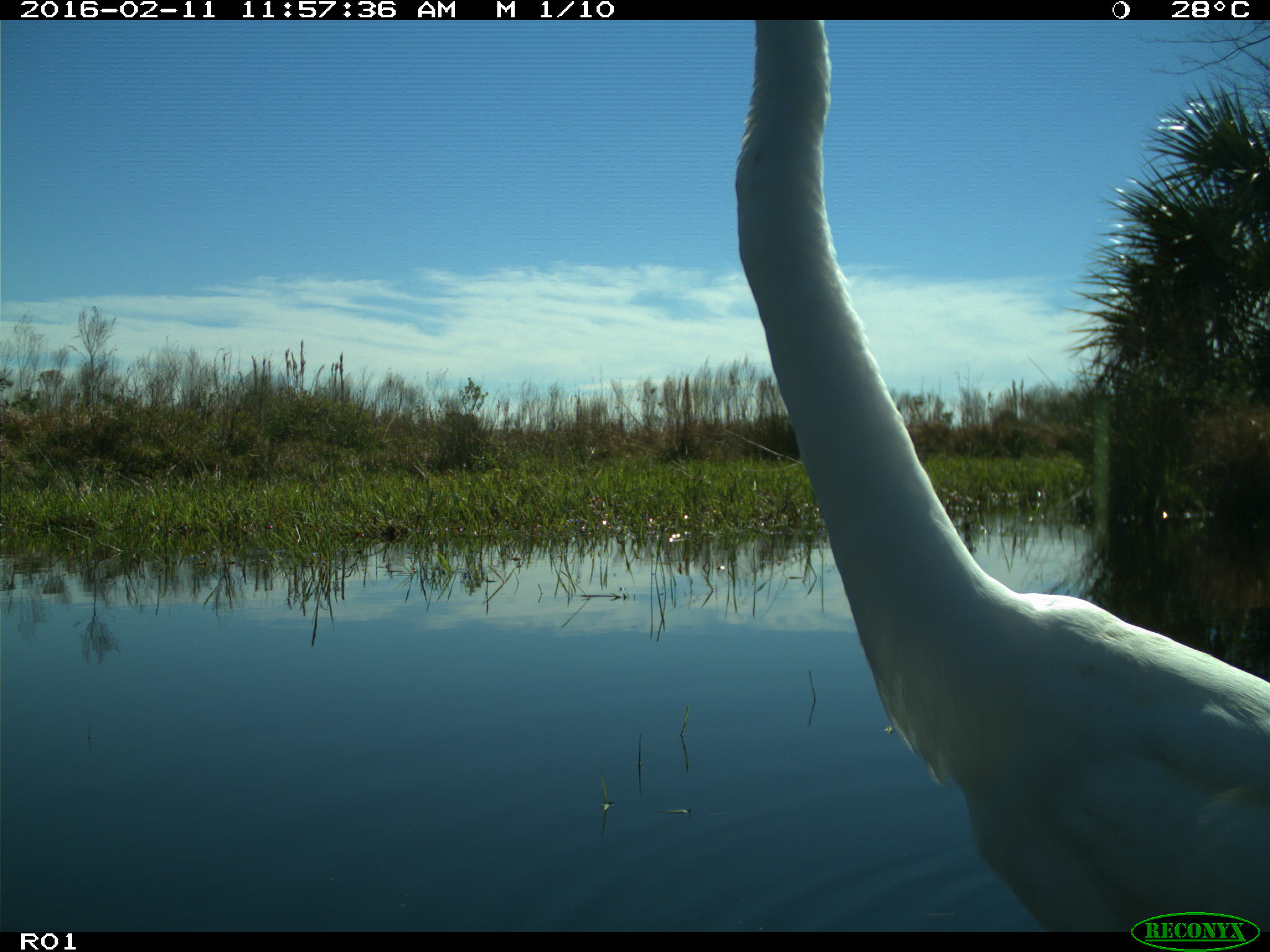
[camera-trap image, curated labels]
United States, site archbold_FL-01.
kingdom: Animalia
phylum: Chordata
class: Aves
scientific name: Aves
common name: birds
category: unidentified bird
Unidentified bird (birds) (Aves).